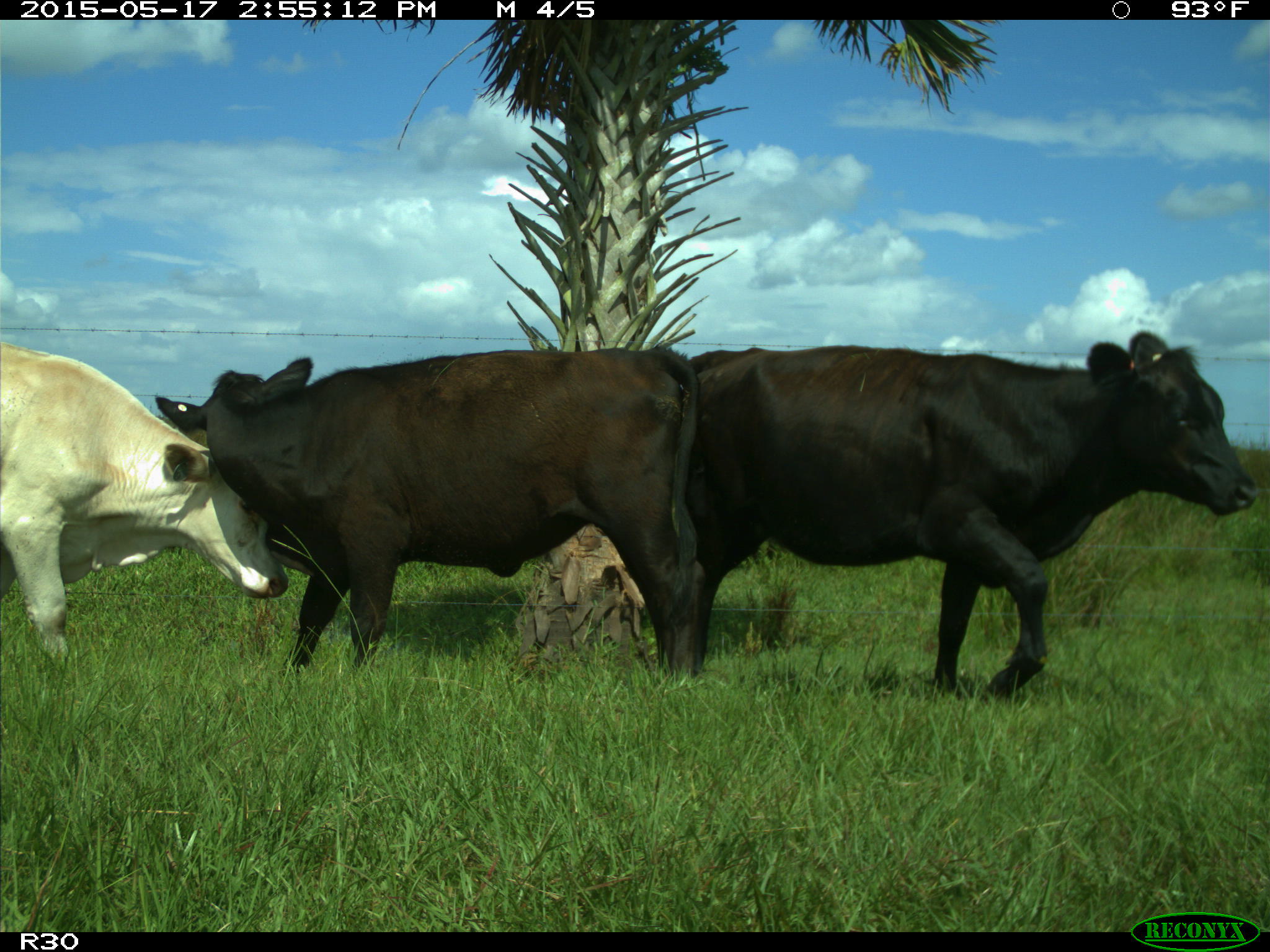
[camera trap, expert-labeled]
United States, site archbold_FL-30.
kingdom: Animalia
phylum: Chordata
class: Mammalia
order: Artiodactyla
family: Bovidae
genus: Bos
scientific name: Bos taurus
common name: domestic cow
Bos taurus (domestic cow).